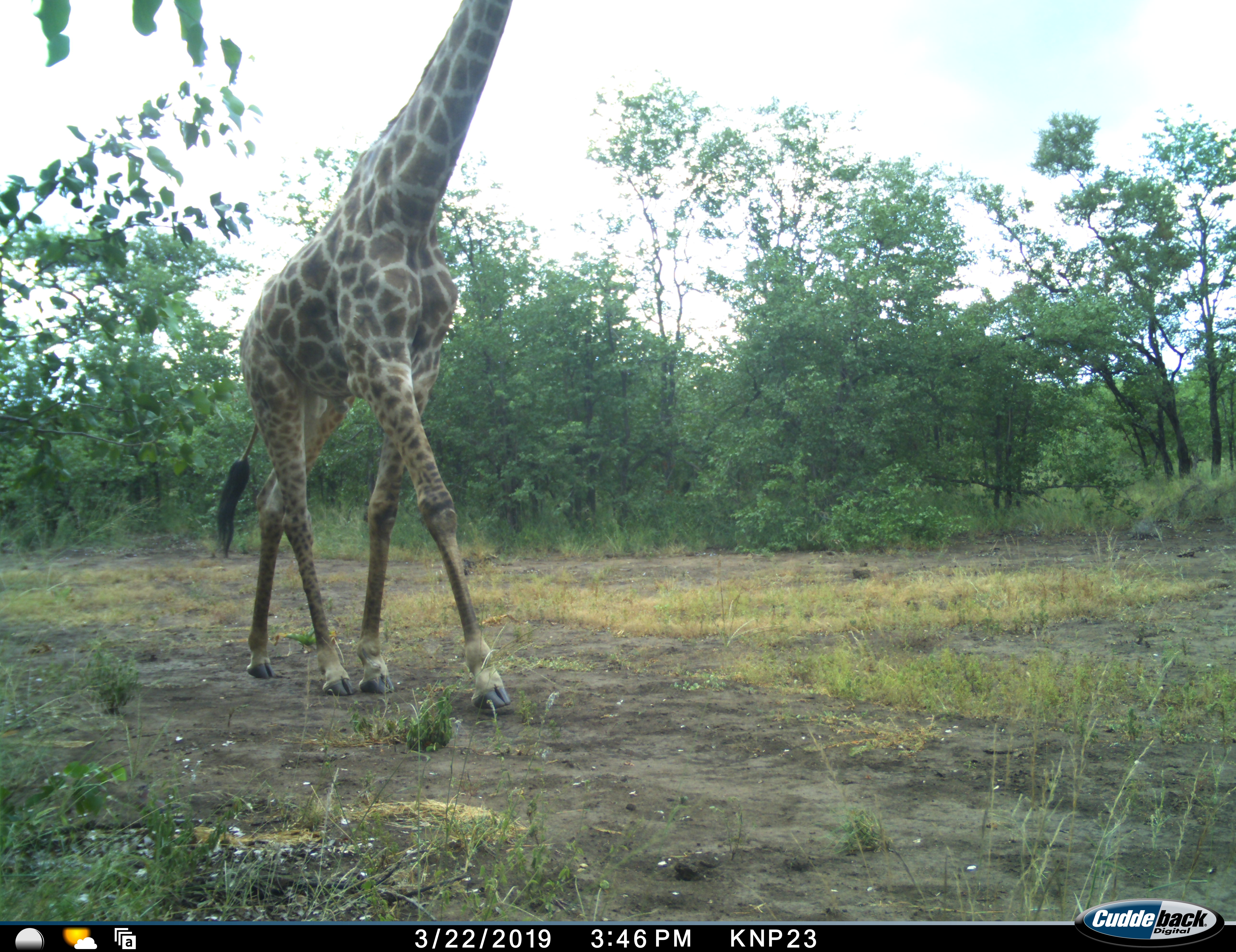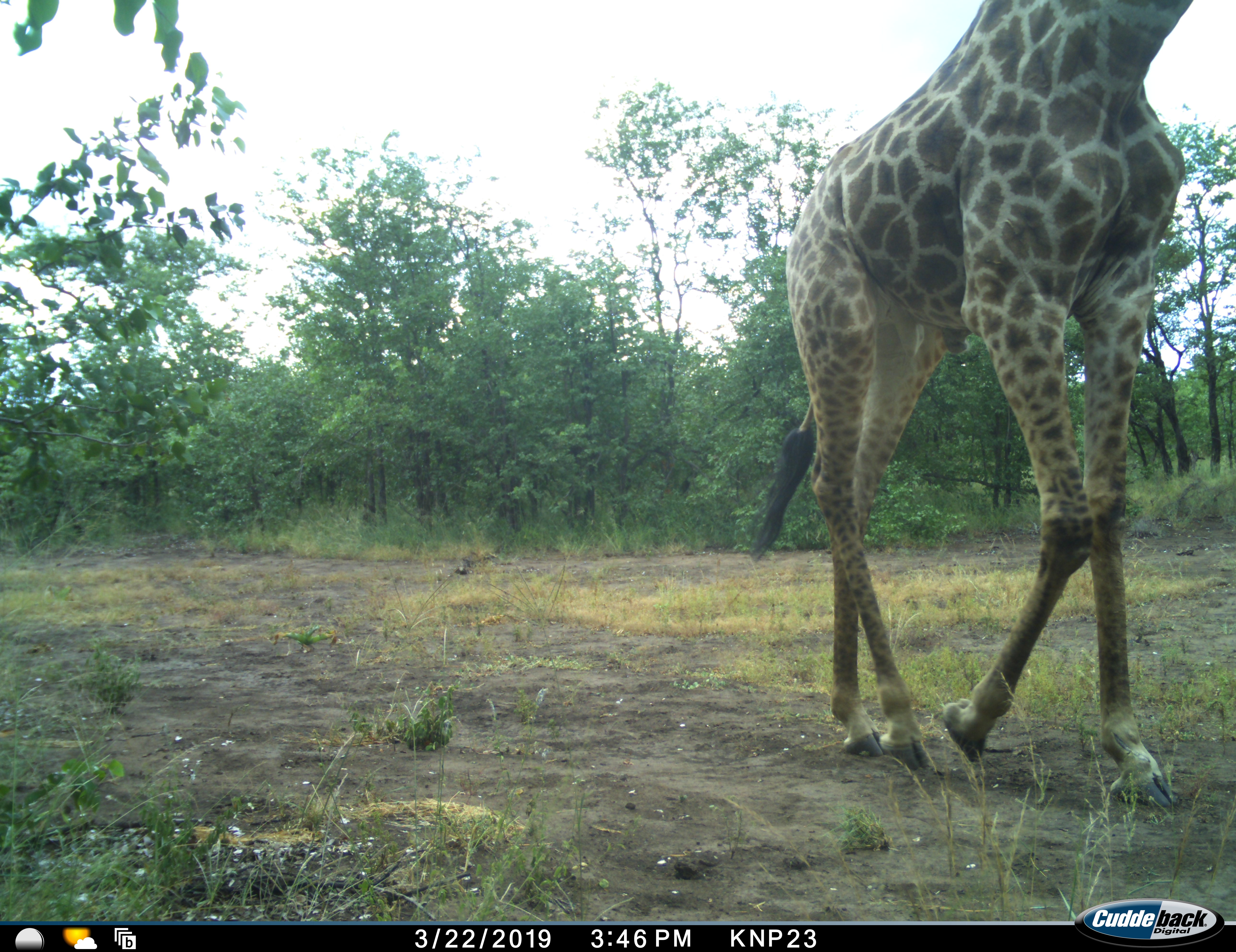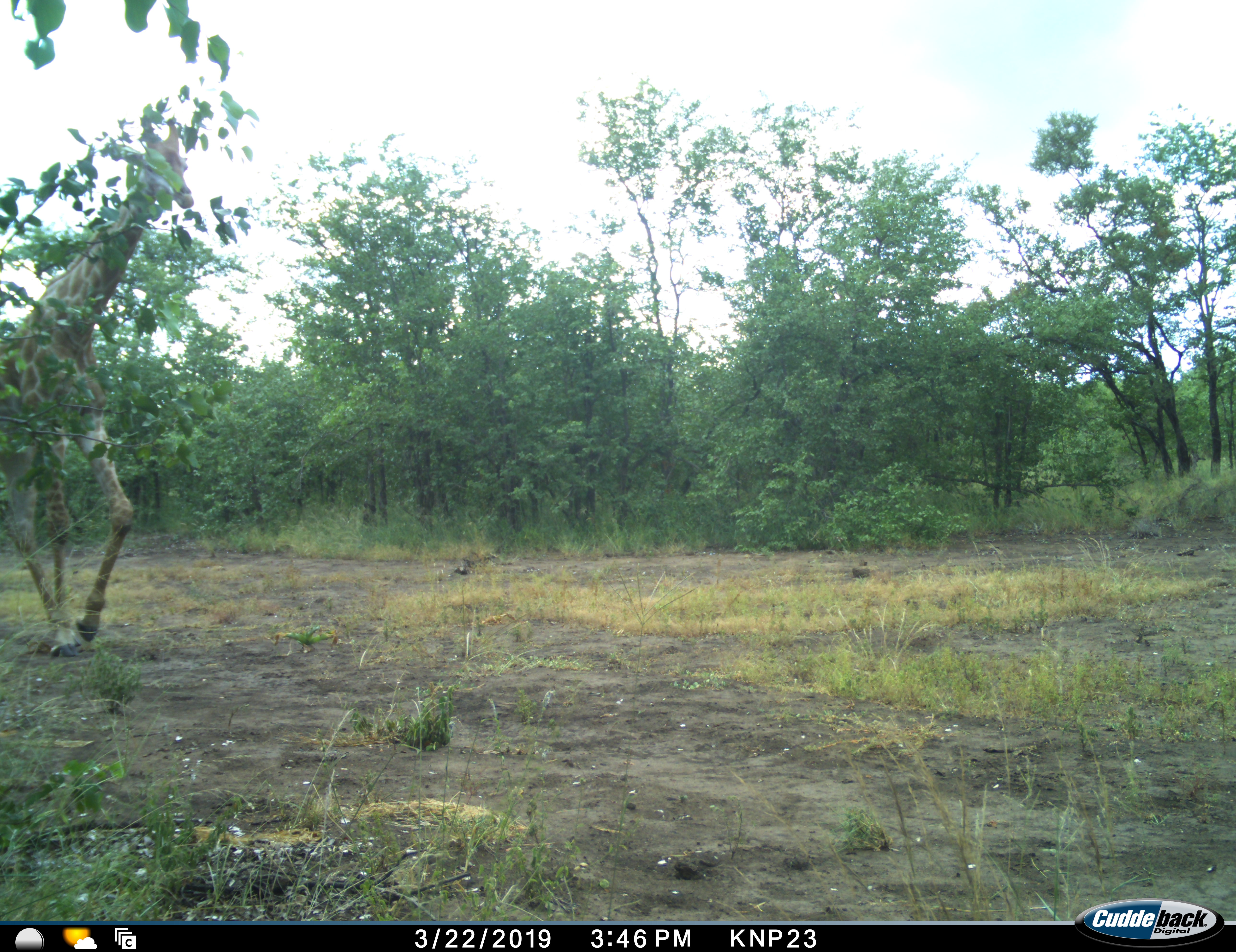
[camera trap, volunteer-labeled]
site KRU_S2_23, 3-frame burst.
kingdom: Animalia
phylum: Chordata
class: Mammalia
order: Artiodactyla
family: Giraffidae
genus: Giraffa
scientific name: Giraffa camelopardalis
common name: giraffe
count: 1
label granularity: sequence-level